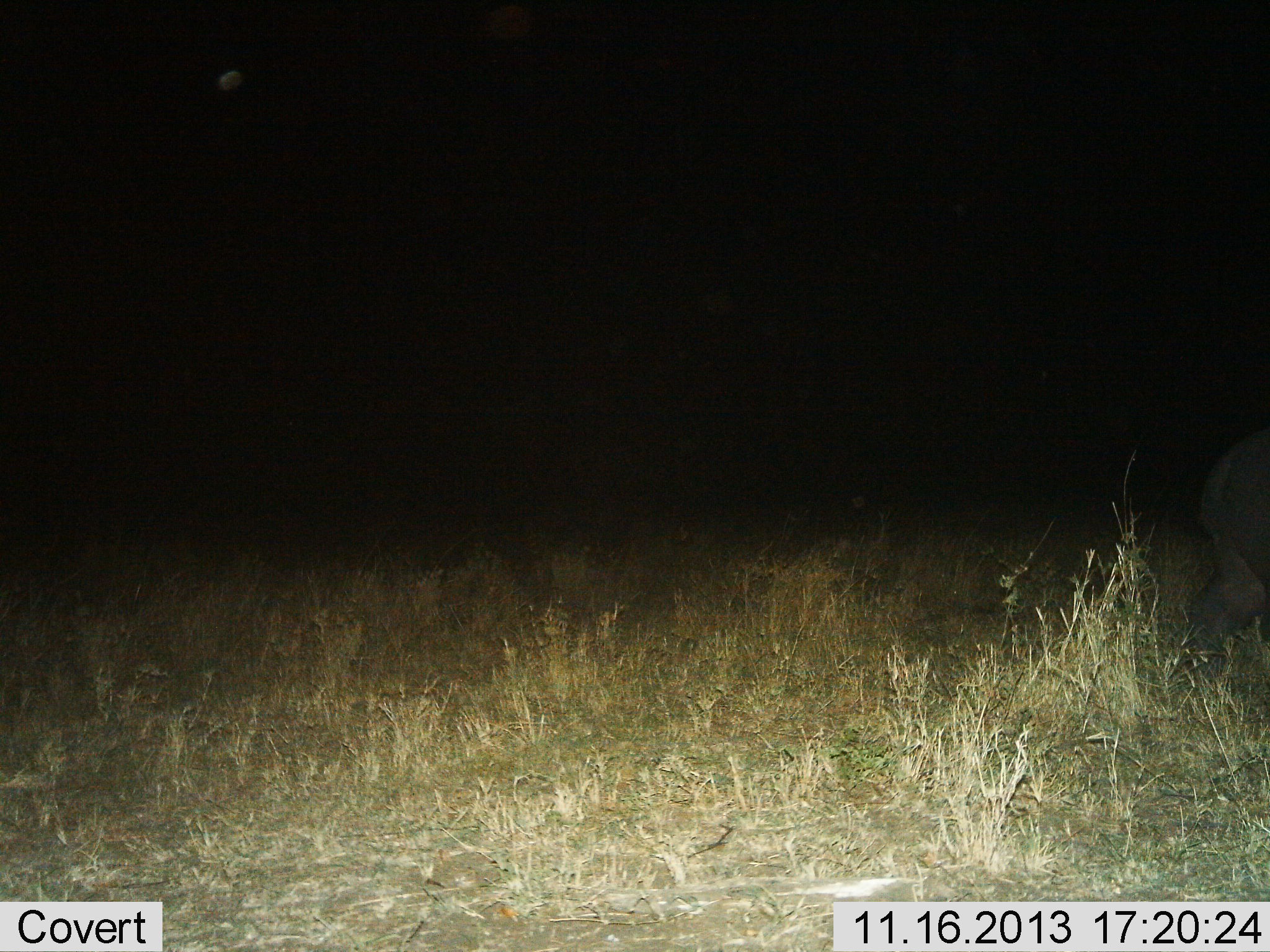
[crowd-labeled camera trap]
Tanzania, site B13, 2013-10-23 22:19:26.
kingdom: Animalia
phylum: Chordata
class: Mammalia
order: Artiodactyla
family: Hippopotamidae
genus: Hippopotamus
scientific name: Hippopotamus amphibius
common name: hippopotamus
Hippopotamus (Hippopotamus amphibius), count 1. Behavior (volunteer vote fractions): standing 8%, resting 0%, moving 92%, interacting 0%. Young present (vote fraction): 8%. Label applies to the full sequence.